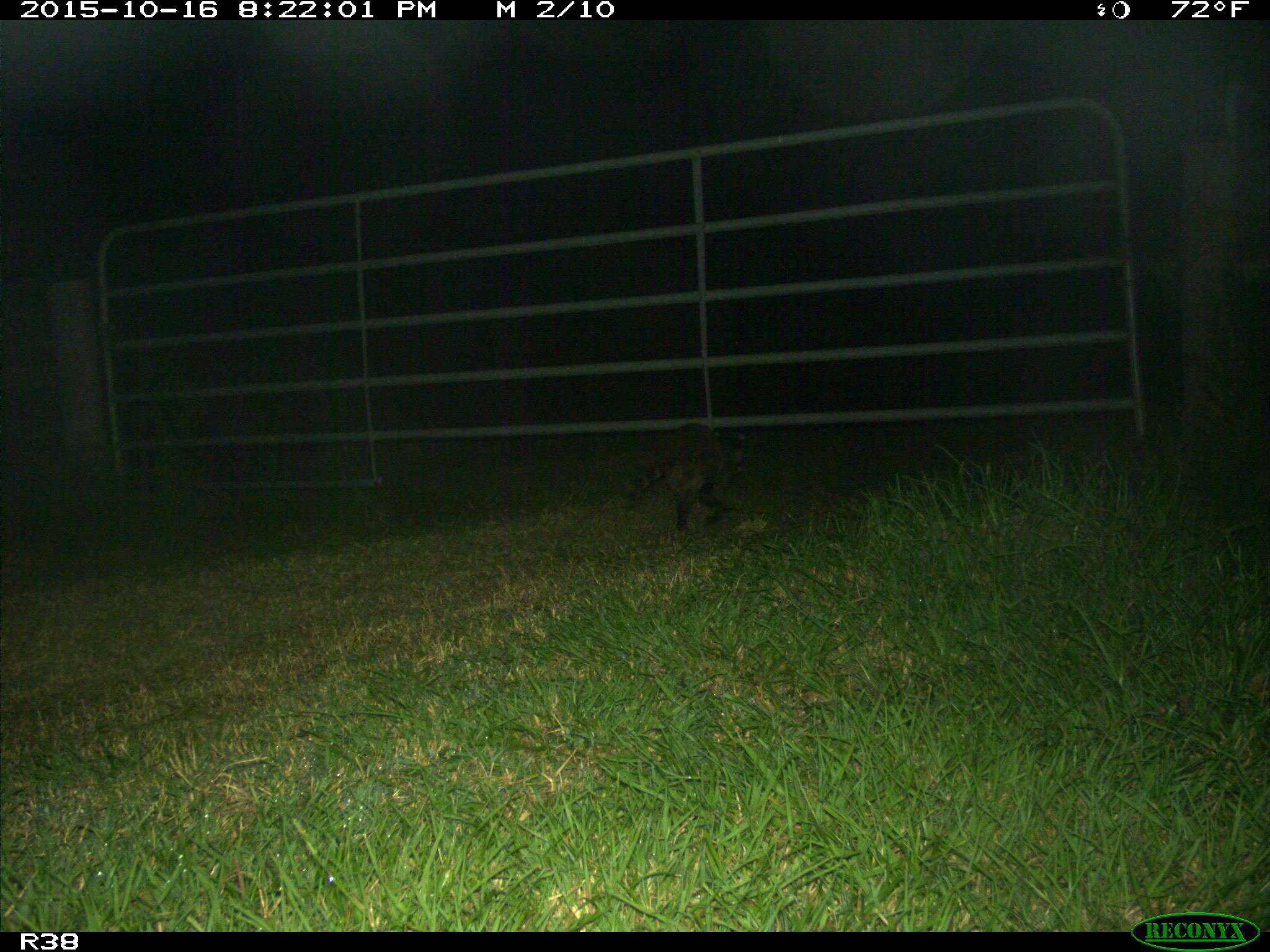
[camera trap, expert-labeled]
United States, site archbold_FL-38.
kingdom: Animalia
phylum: Chordata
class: Mammalia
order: Carnivora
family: Procyonidae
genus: Procyon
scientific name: Procyon lotor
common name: common raccoon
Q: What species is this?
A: Procyon lotor (common raccoon).